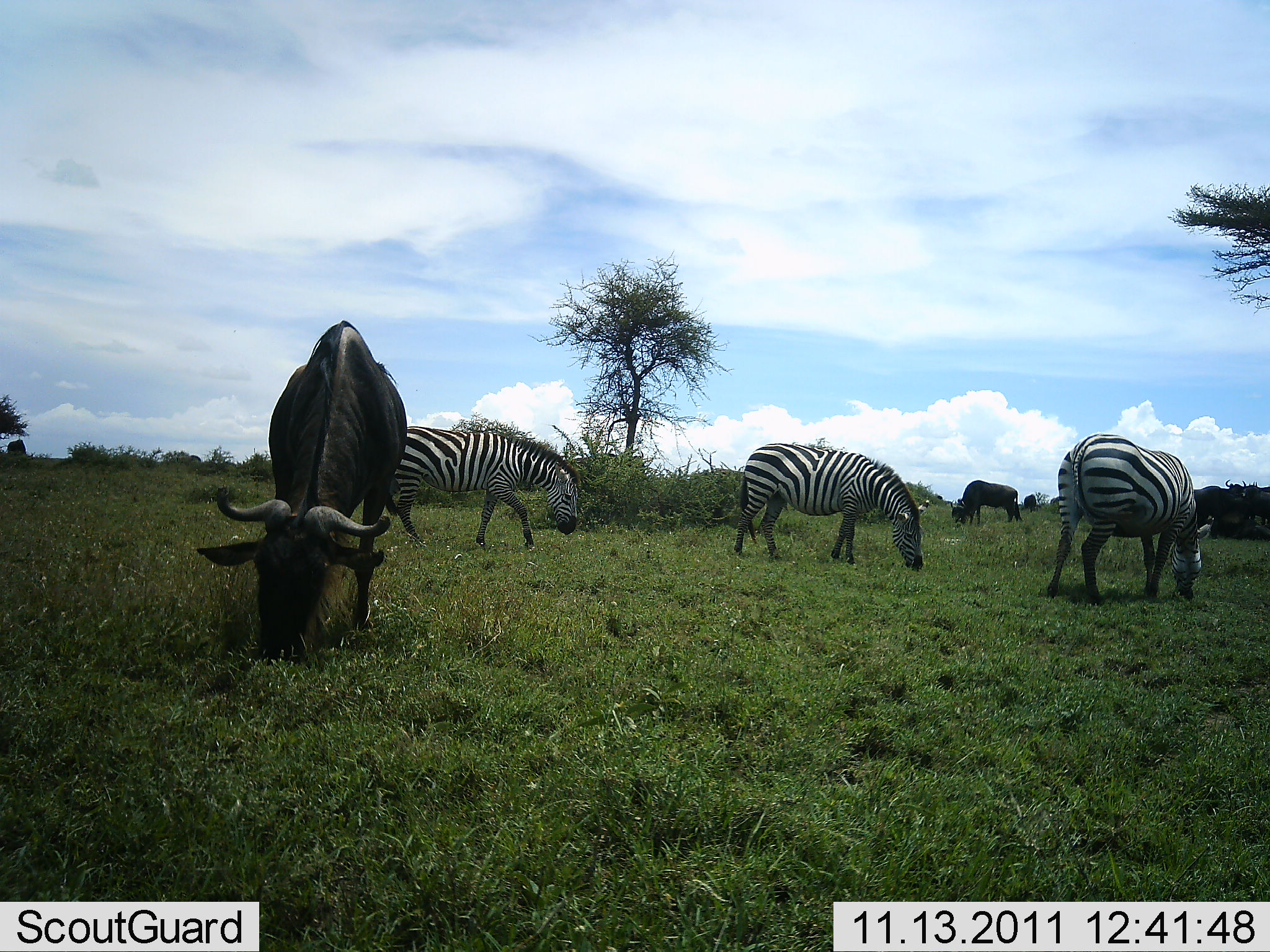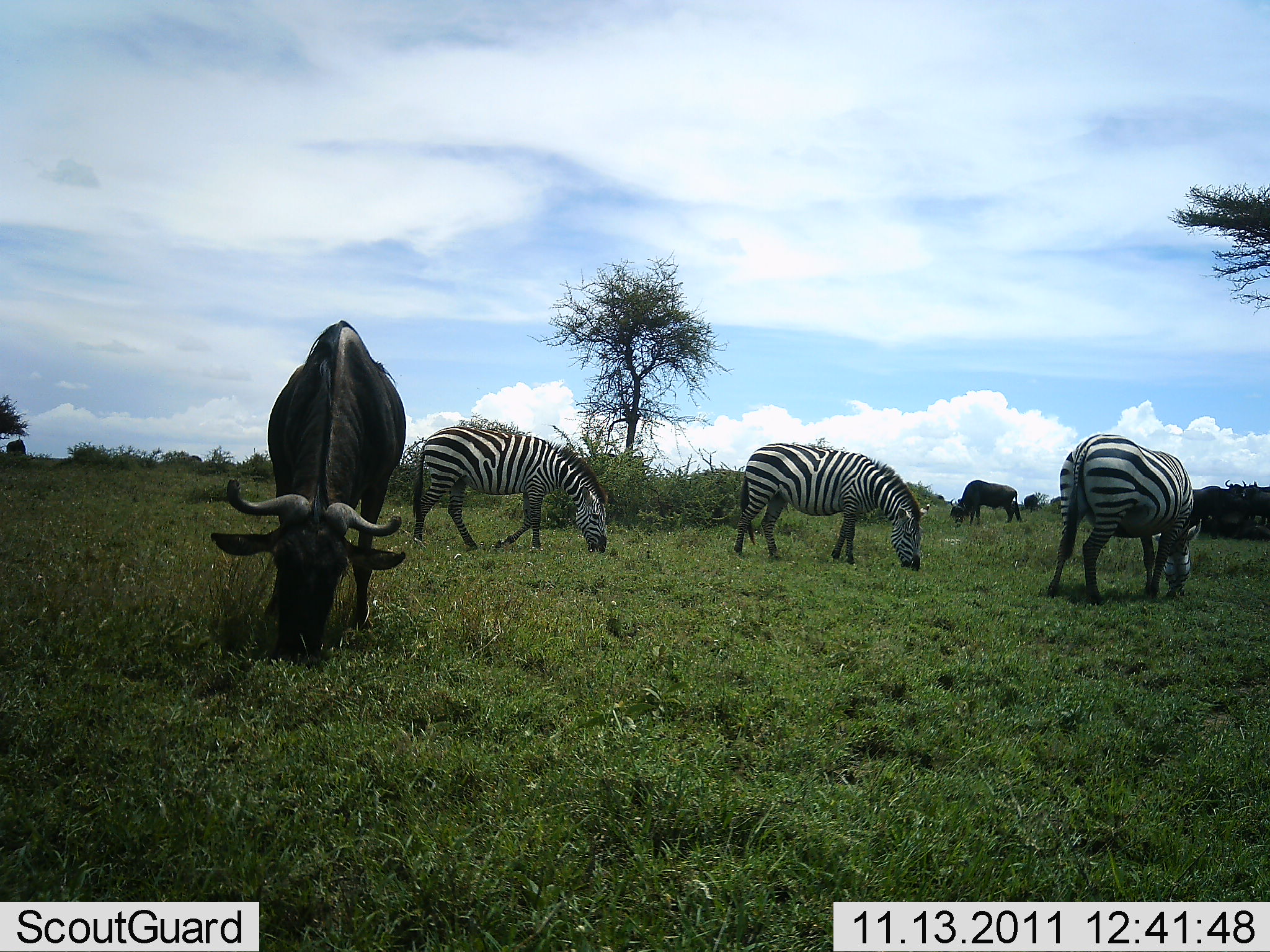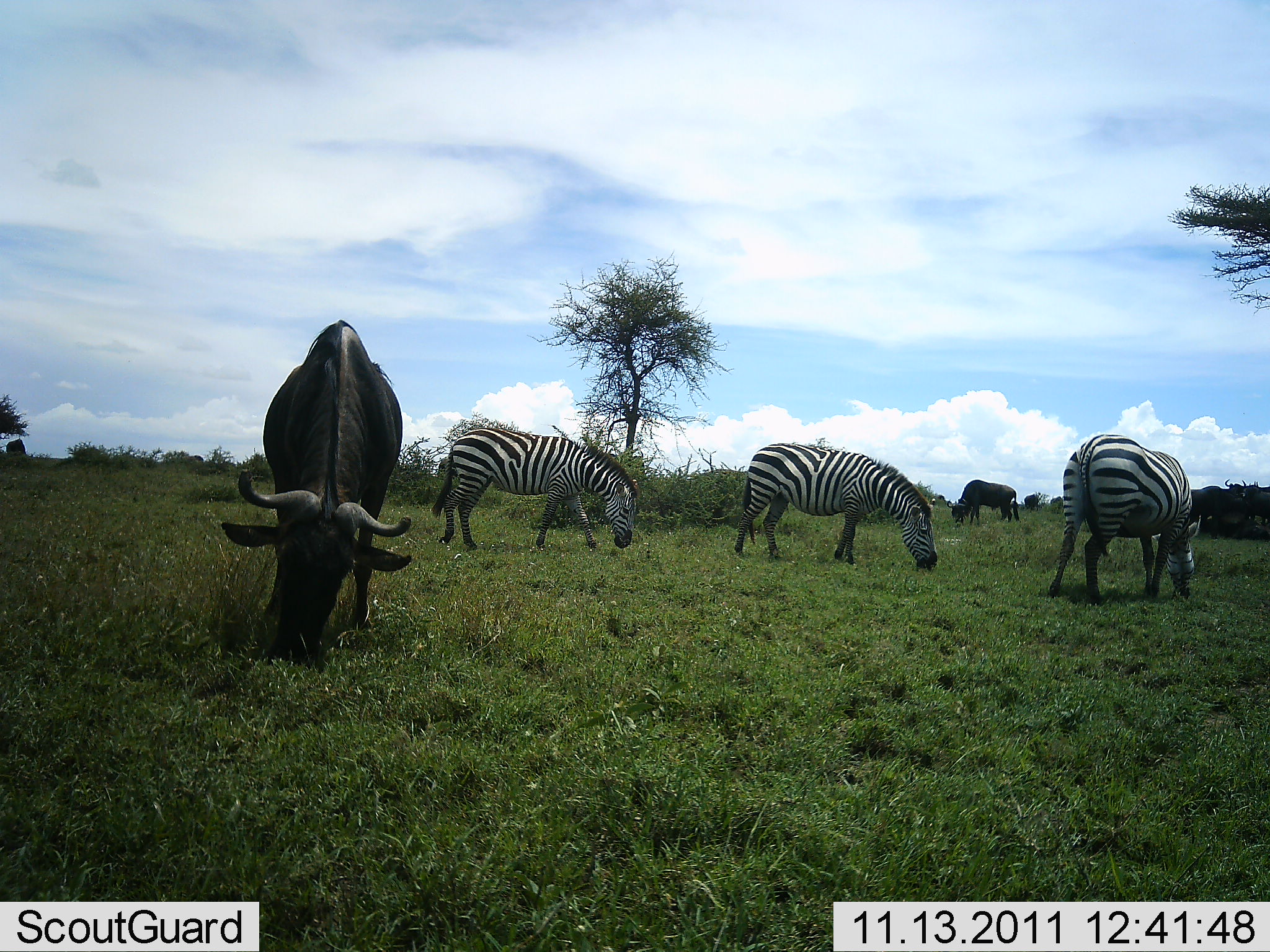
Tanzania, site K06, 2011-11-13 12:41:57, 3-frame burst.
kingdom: Animalia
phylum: Chordata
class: Mammalia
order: Artiodactyla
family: Bovidae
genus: Connochaetes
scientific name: Connochaetes taurinus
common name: blue wildebeest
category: wildebeest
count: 2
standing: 14%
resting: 0%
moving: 0%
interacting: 0%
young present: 0%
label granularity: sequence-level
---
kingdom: Animalia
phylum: Chordata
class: Mammalia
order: Perissodactyla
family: Equidae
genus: Equus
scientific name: Equus quagga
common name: plains zebra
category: zebra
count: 3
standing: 18%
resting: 0%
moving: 18%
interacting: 0%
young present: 0%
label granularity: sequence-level